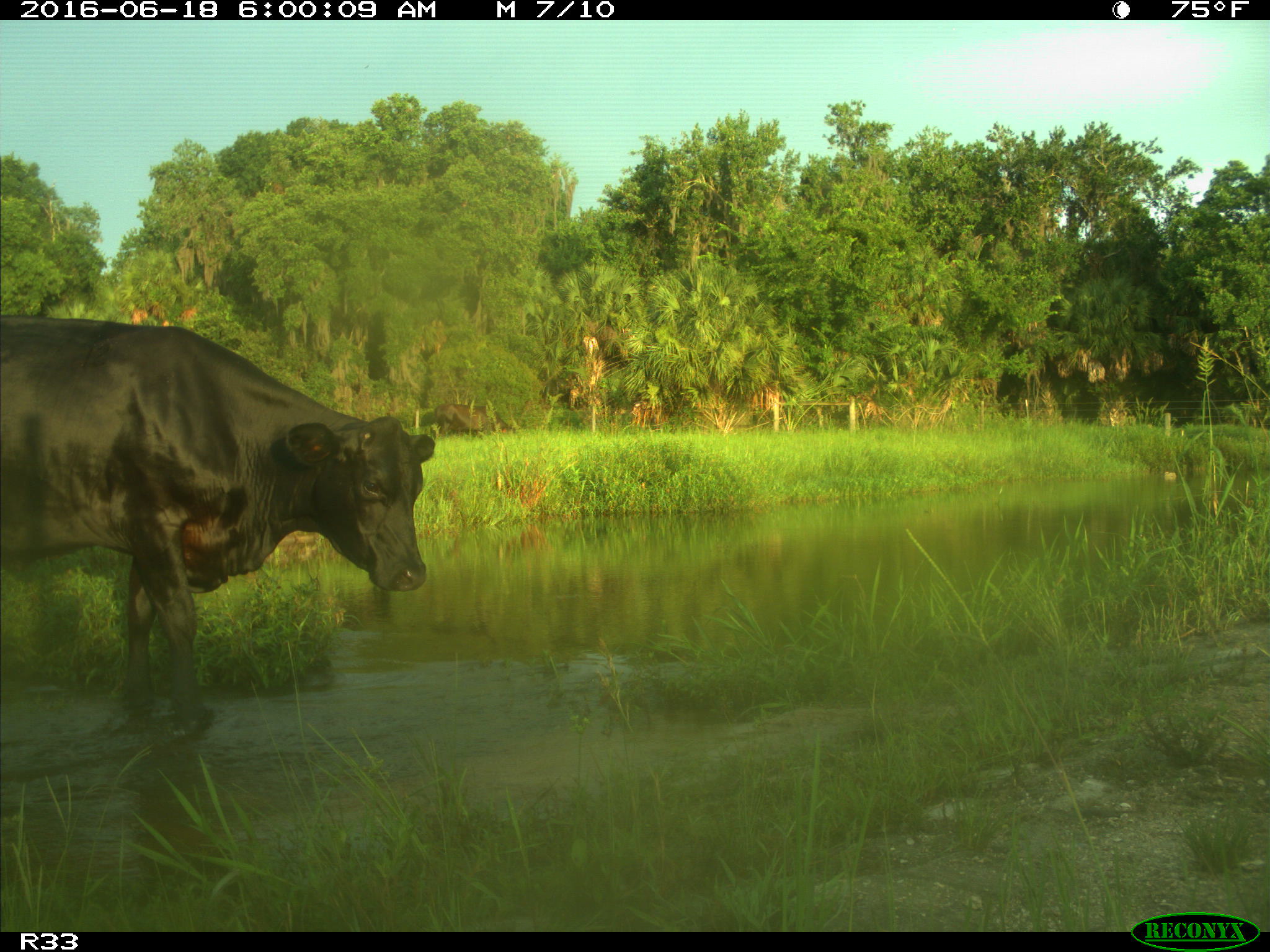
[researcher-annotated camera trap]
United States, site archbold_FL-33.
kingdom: Animalia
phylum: Chordata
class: Mammalia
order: Artiodactyla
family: Bovidae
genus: Bos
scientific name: Bos taurus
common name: domestic cow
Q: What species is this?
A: Bos taurus (domestic cow).